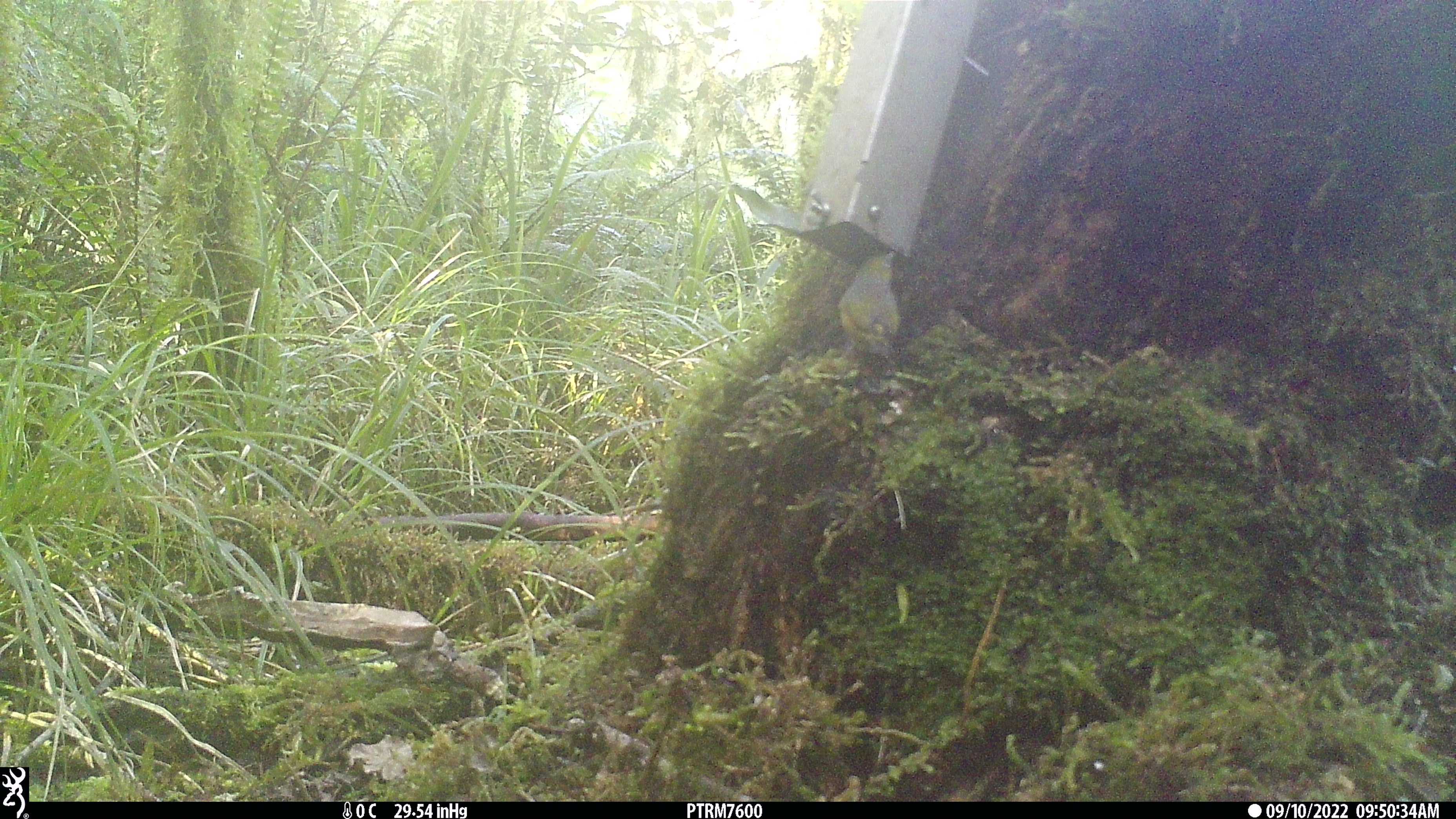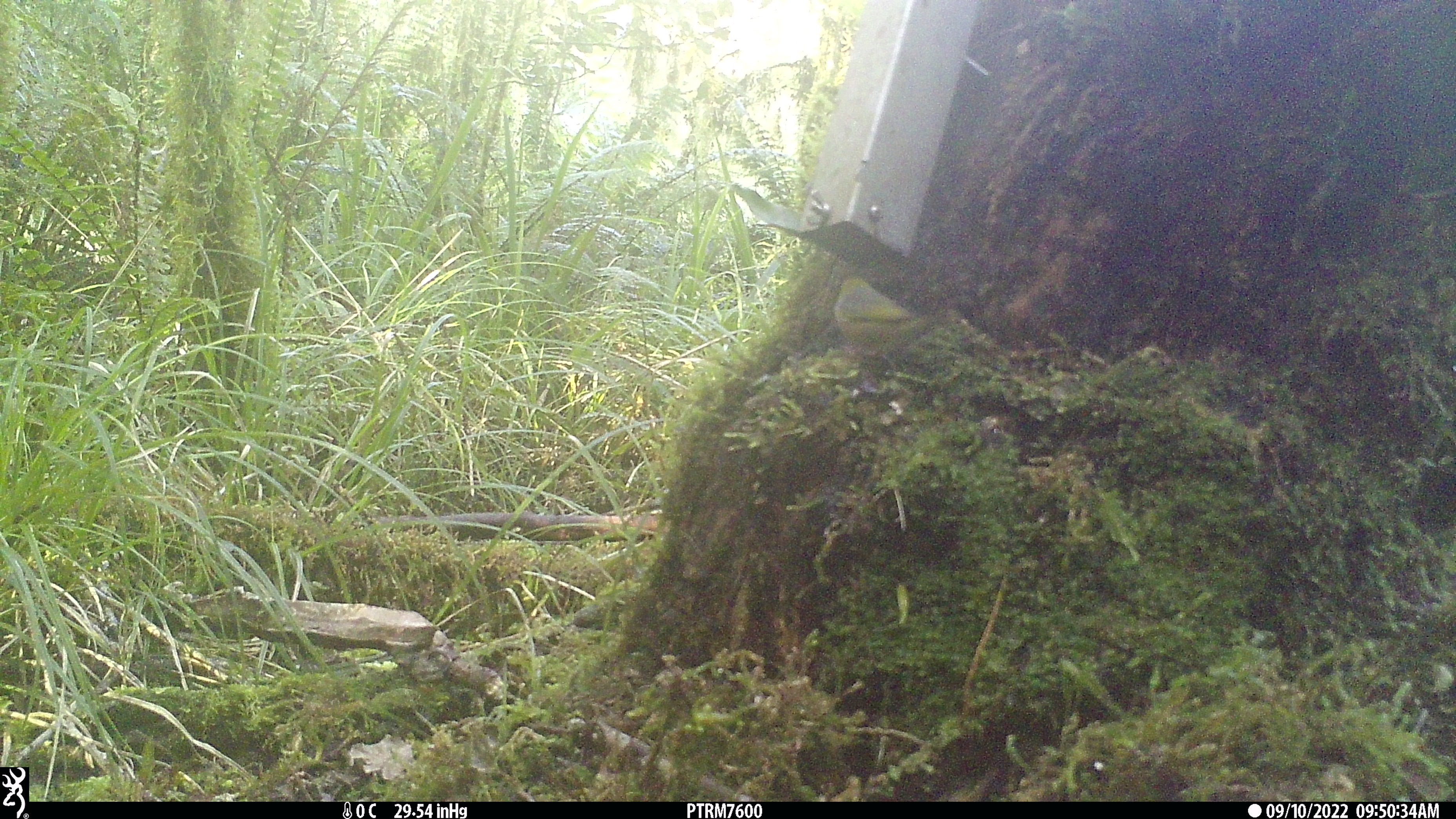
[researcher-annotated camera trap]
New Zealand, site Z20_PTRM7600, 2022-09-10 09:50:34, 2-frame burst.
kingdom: Animalia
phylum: Chordata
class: Aves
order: Passeriformes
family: Zosteropidae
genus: Zosterops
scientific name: Zosterops lateralis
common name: silvereye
Silvereye (Zosterops lateralis).